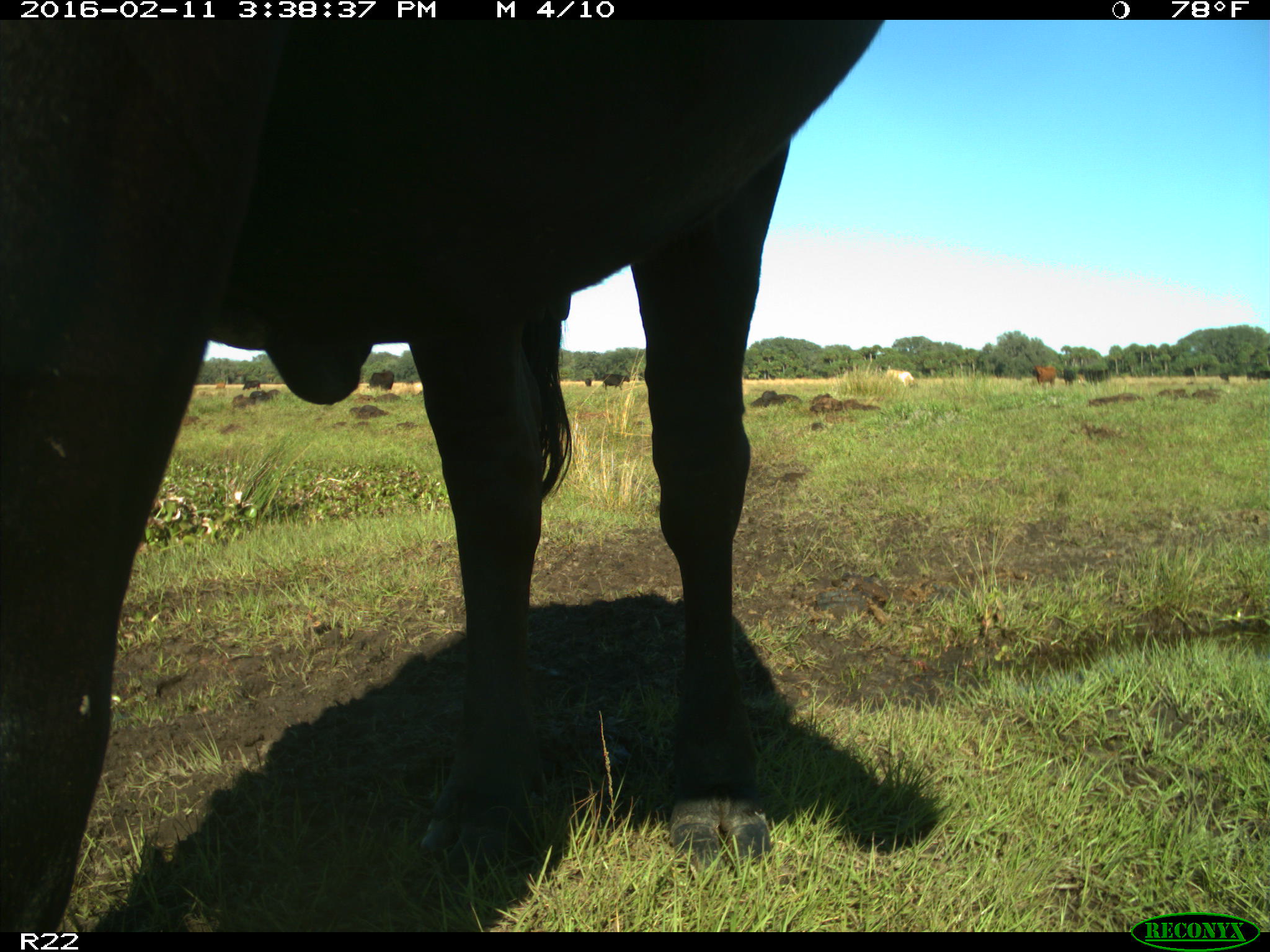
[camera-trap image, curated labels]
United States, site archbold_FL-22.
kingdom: Animalia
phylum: Chordata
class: Mammalia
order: Artiodactyla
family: Bovidae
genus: Bos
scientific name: Bos taurus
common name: domestic cow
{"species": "Bos taurus (domestic cow)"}